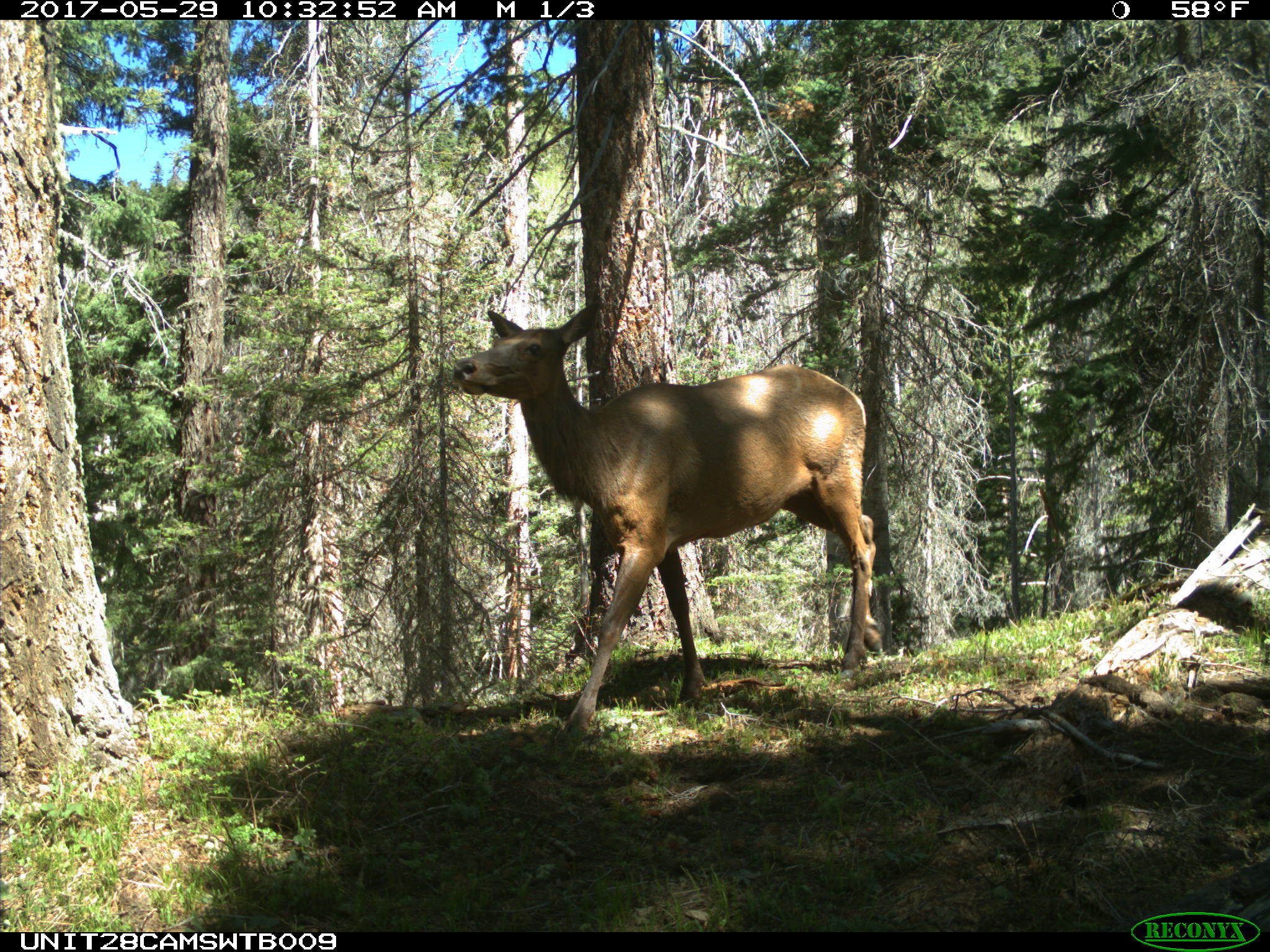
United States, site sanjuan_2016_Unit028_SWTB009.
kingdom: Animalia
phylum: Chordata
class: Mammalia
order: Artiodactyla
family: Cervidae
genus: Cervus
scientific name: Cervus elaphus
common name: red deer